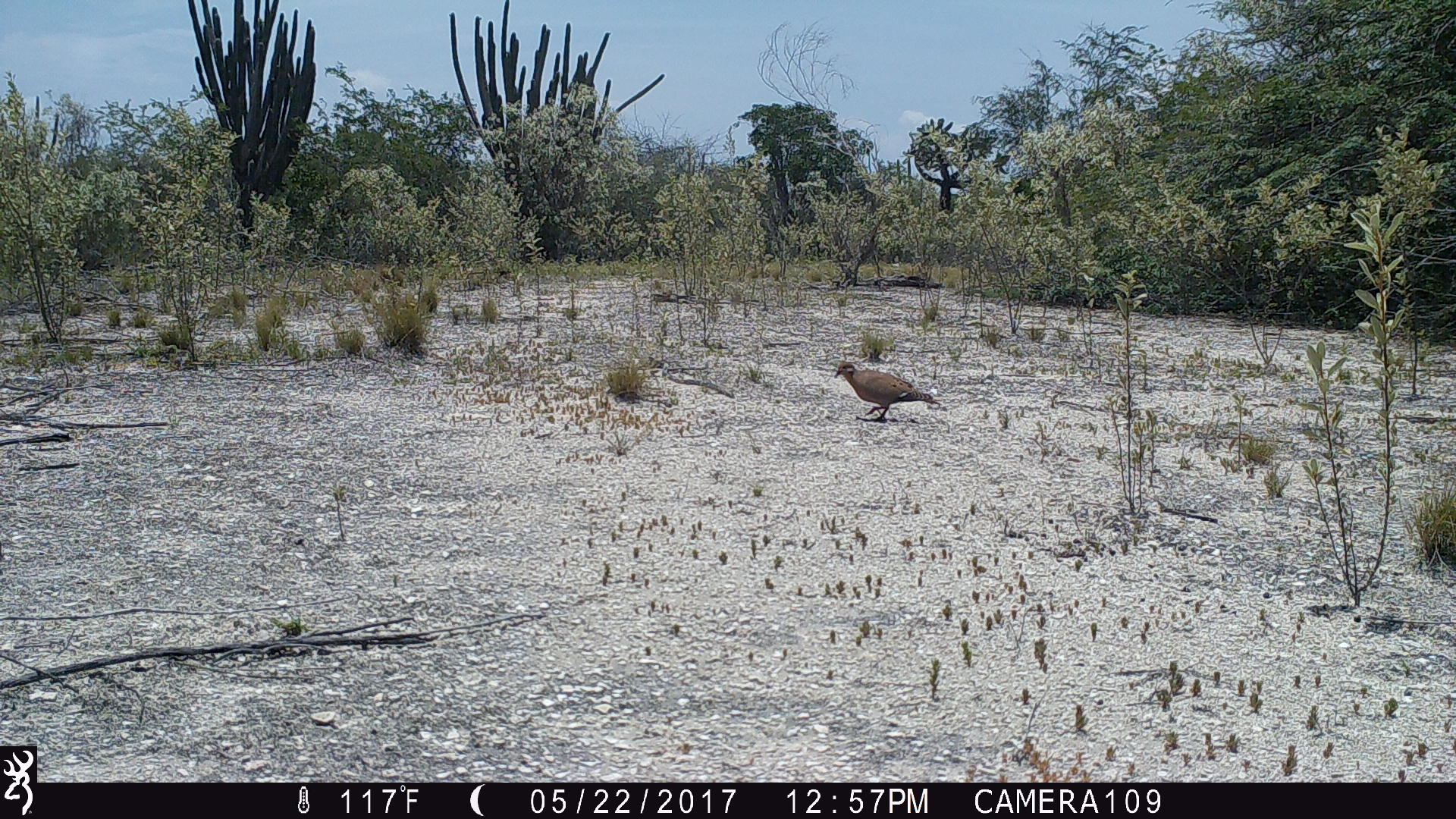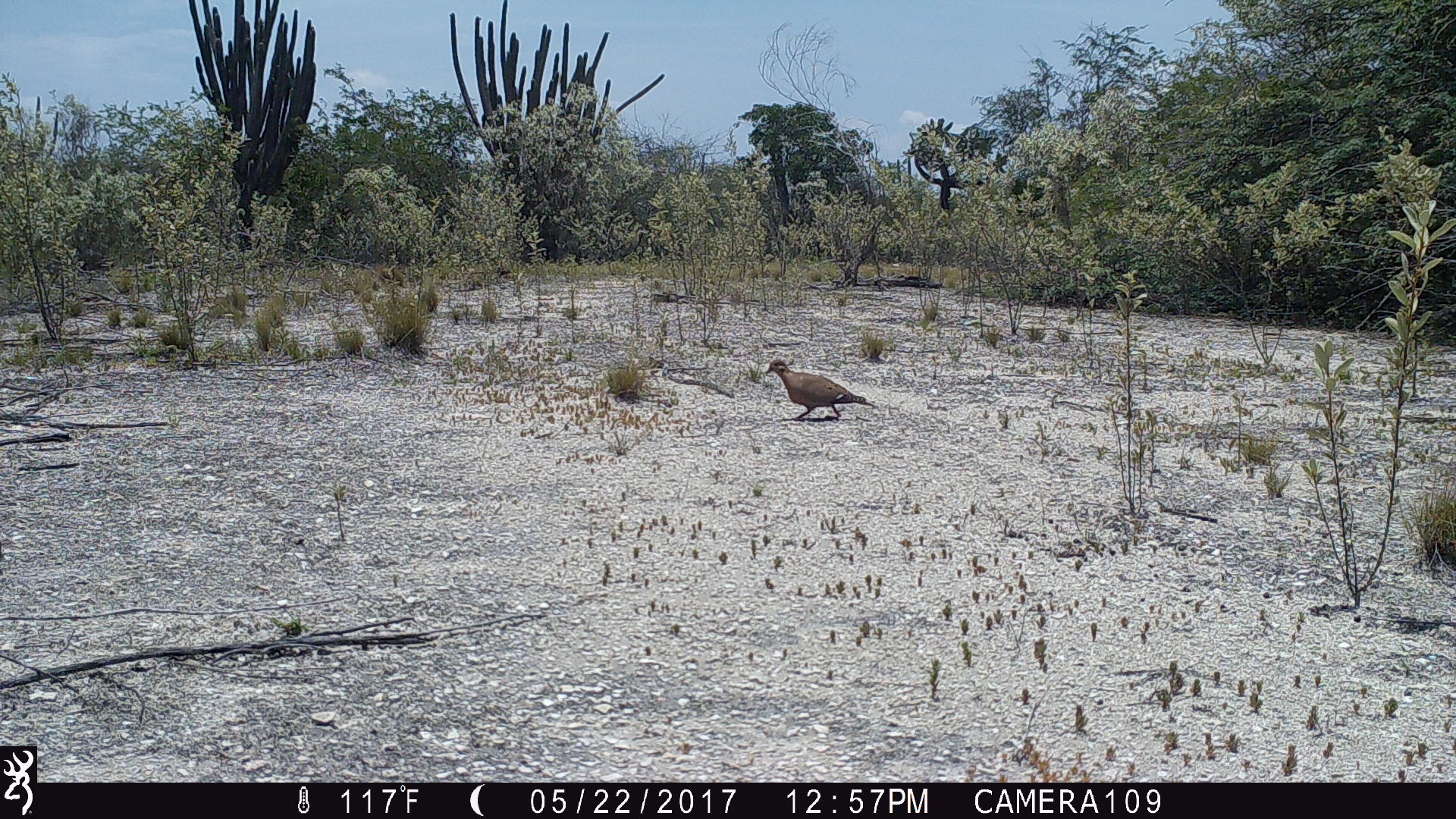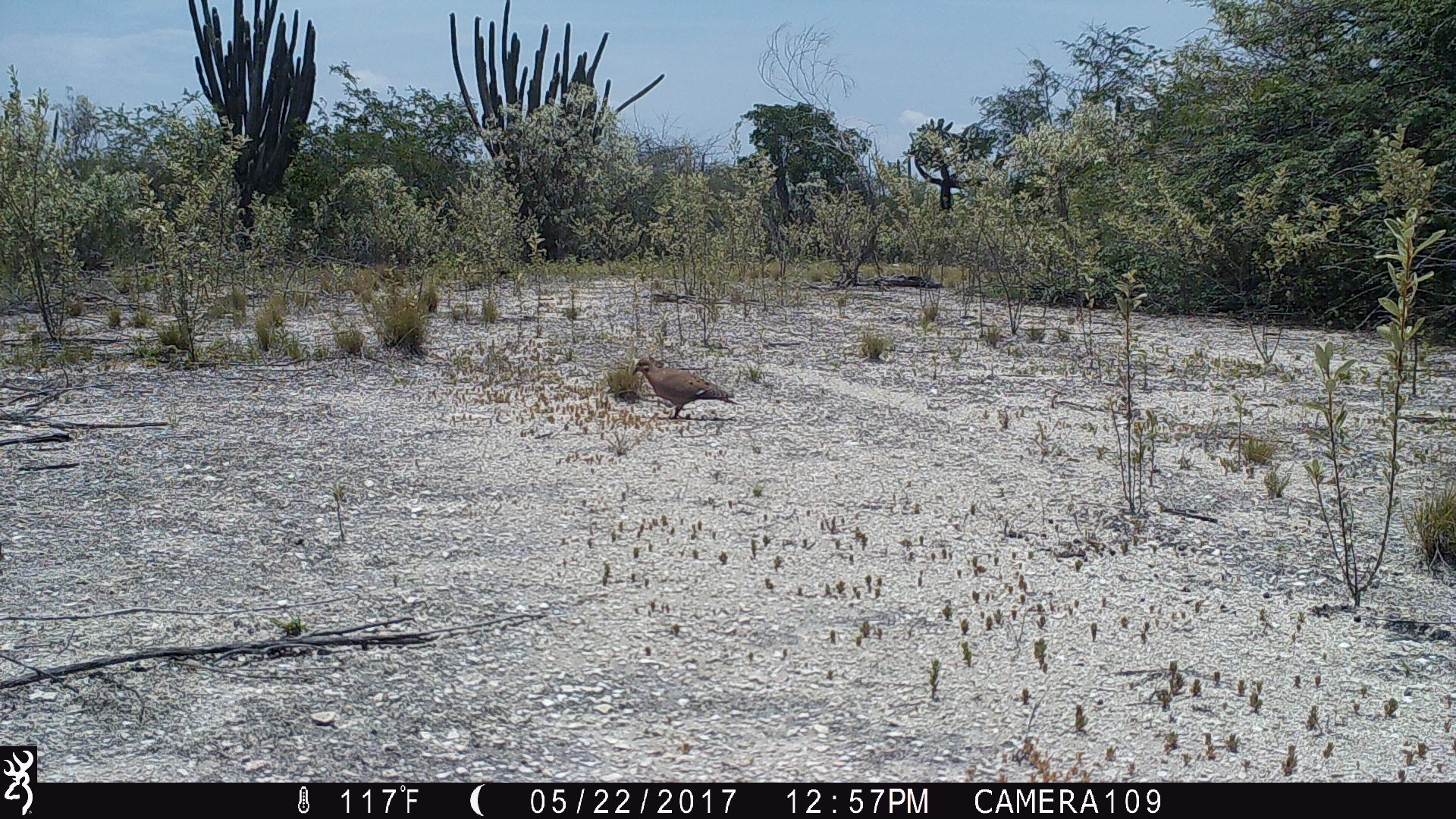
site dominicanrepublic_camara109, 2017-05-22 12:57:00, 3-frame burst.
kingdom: Animalia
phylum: Chordata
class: Aves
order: Columbiformes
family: Columbidae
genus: Zenaida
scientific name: Zenaida asiatica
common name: white-winged dove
White-winged dove (Zenaida asiatica).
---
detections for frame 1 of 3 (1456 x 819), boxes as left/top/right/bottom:
white-winged dove: 828/359/940/423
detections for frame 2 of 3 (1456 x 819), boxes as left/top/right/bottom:
white-winged dove: 758/356/876/423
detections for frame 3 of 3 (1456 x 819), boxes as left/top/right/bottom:
white-winged dove: 620/353/737/425